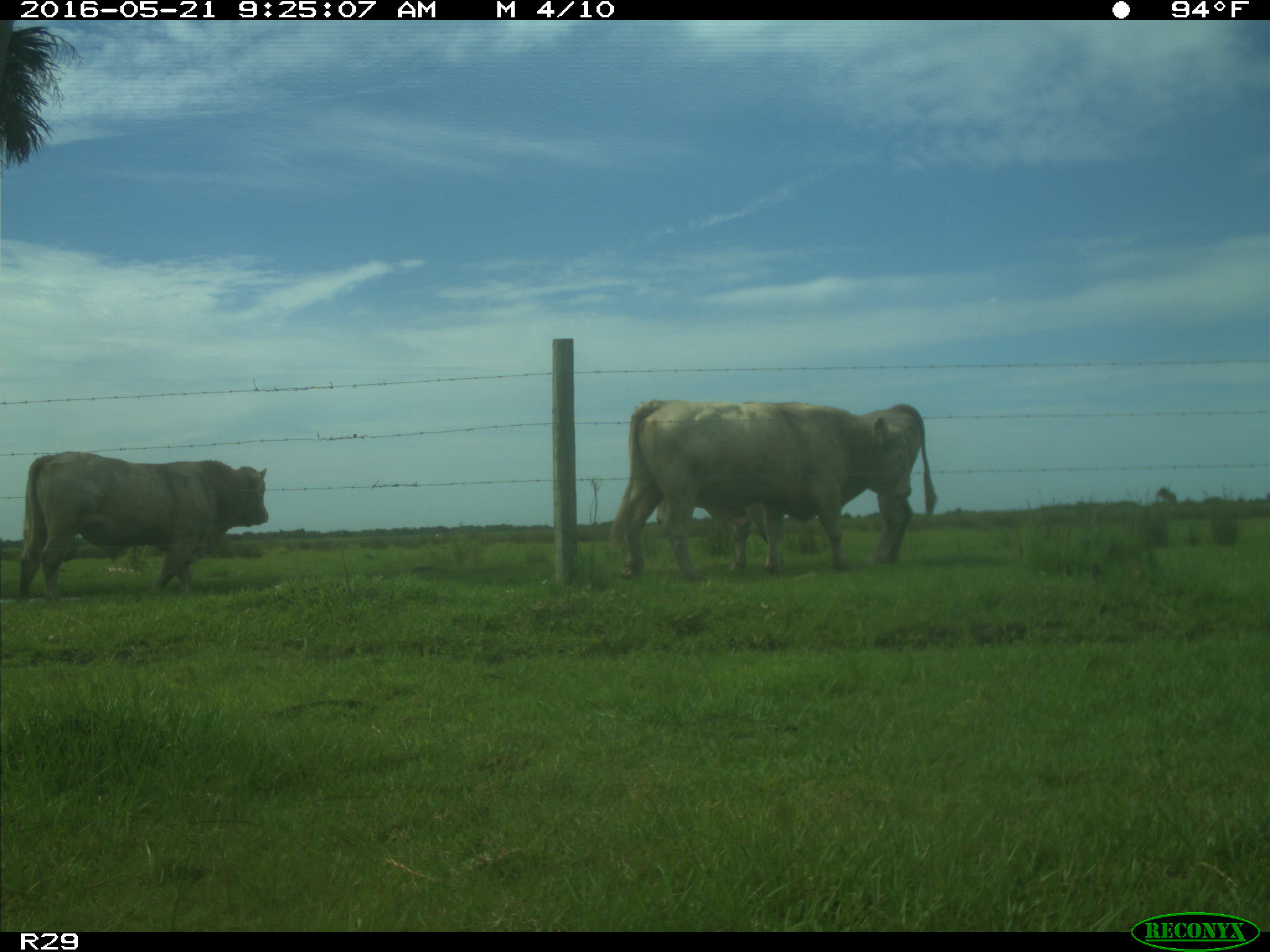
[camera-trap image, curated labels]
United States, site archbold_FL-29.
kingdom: Animalia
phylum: Chordata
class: Mammalia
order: Artiodactyla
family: Bovidae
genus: Bos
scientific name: Bos taurus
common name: domestic cow